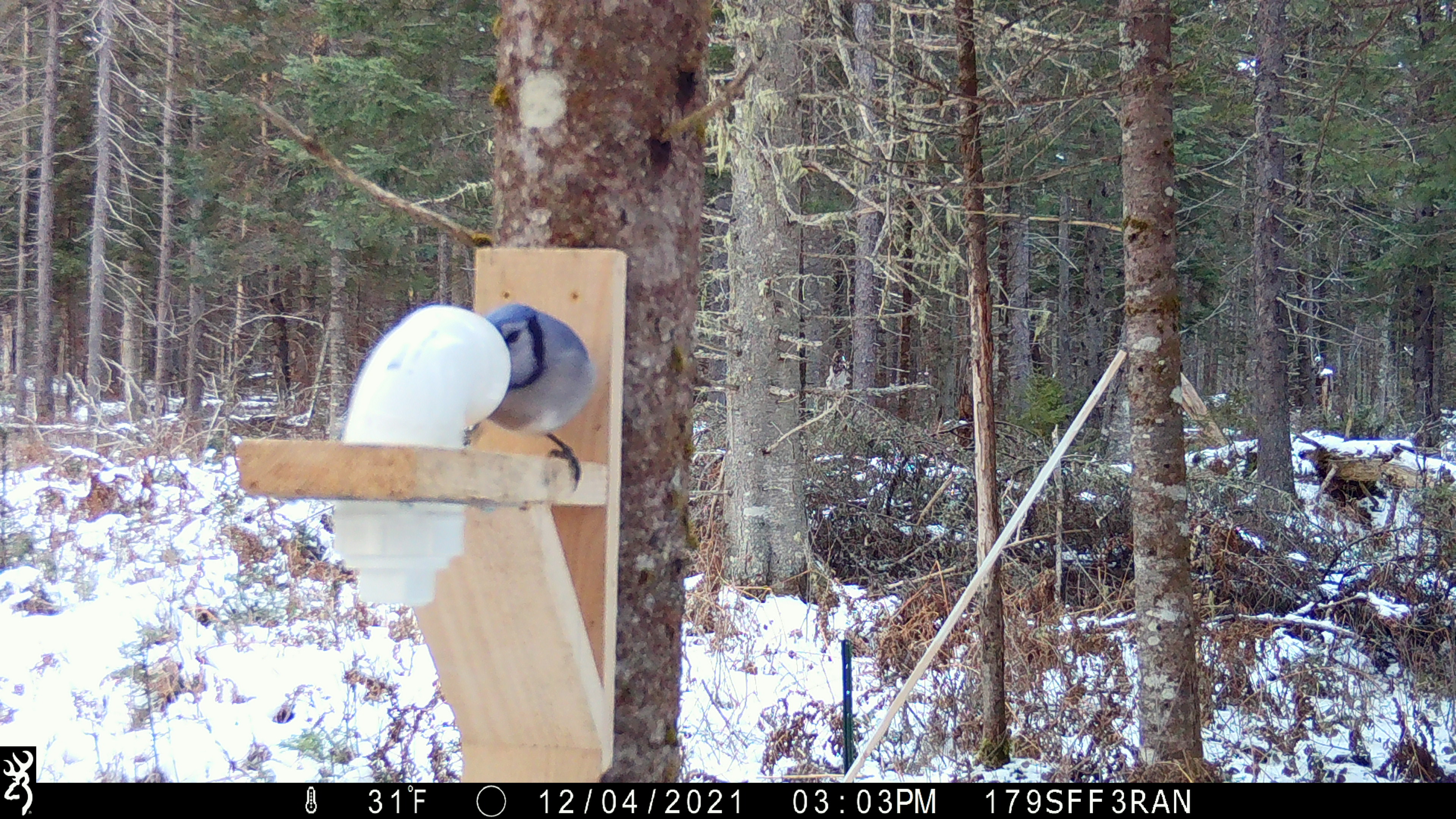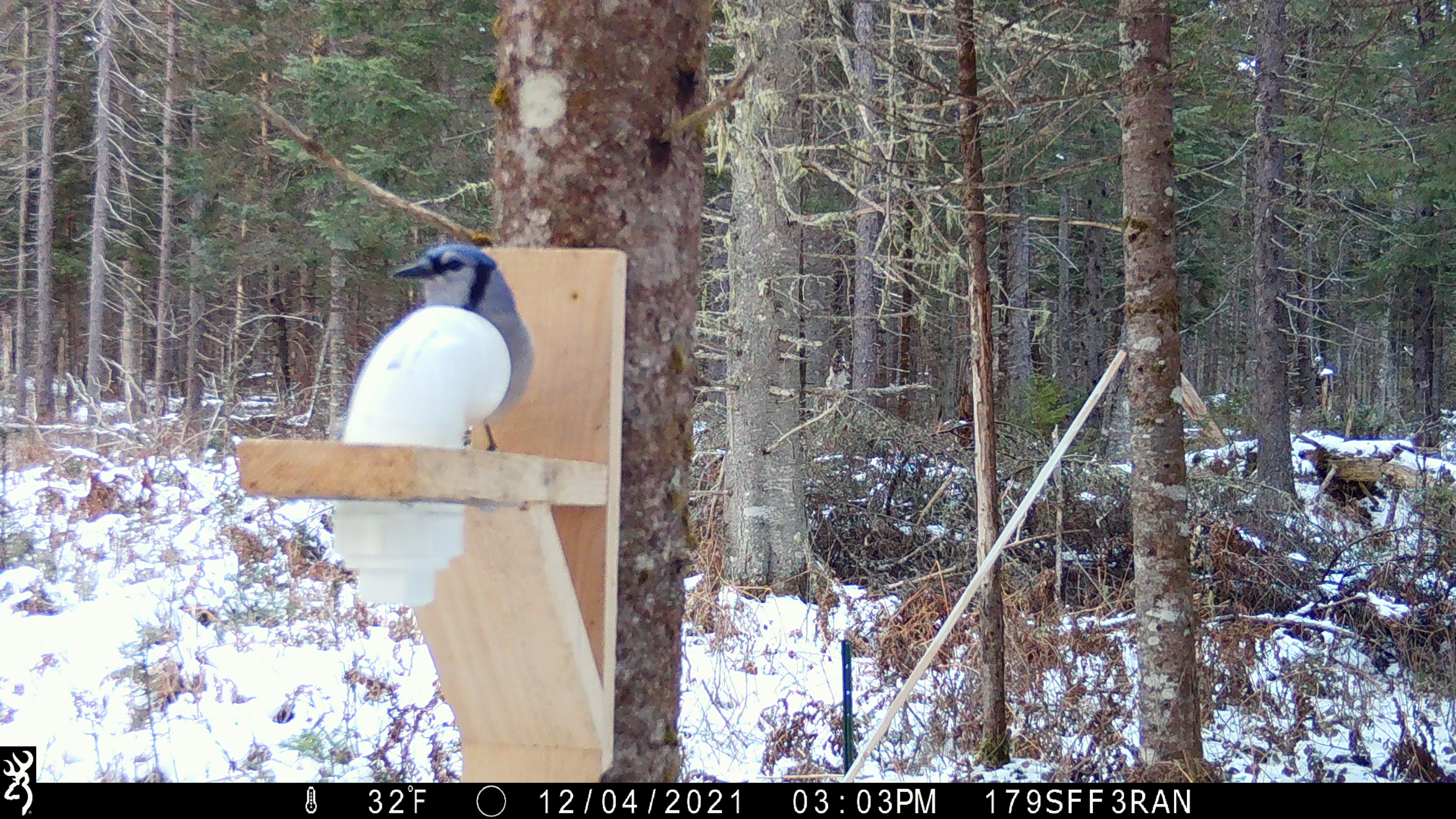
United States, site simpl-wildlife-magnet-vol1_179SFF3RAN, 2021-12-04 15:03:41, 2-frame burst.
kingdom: Animalia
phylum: Chordata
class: Aves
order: Passeriformes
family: Corvidae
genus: Cyanocitta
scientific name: Cyanocitta cristata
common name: blue jay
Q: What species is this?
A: Blue jay (Cyanocitta cristata).